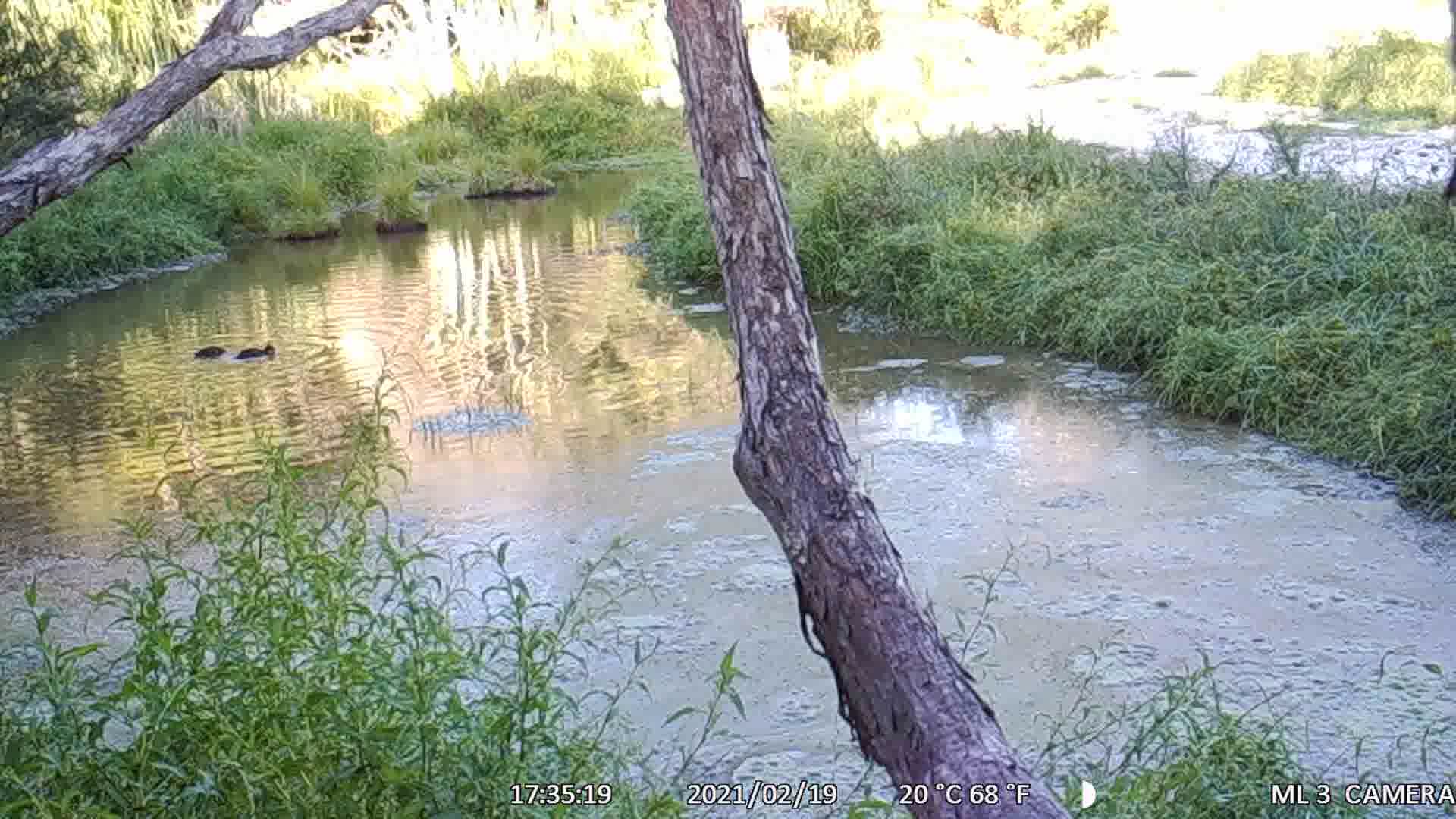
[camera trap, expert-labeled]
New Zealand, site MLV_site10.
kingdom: Animalia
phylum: Chordata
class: Aves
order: Anseriformes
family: Anatidae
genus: Anas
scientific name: Anas chlorotis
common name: brown teal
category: pateke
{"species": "pateke (brown teal) (Anas chlorotis)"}